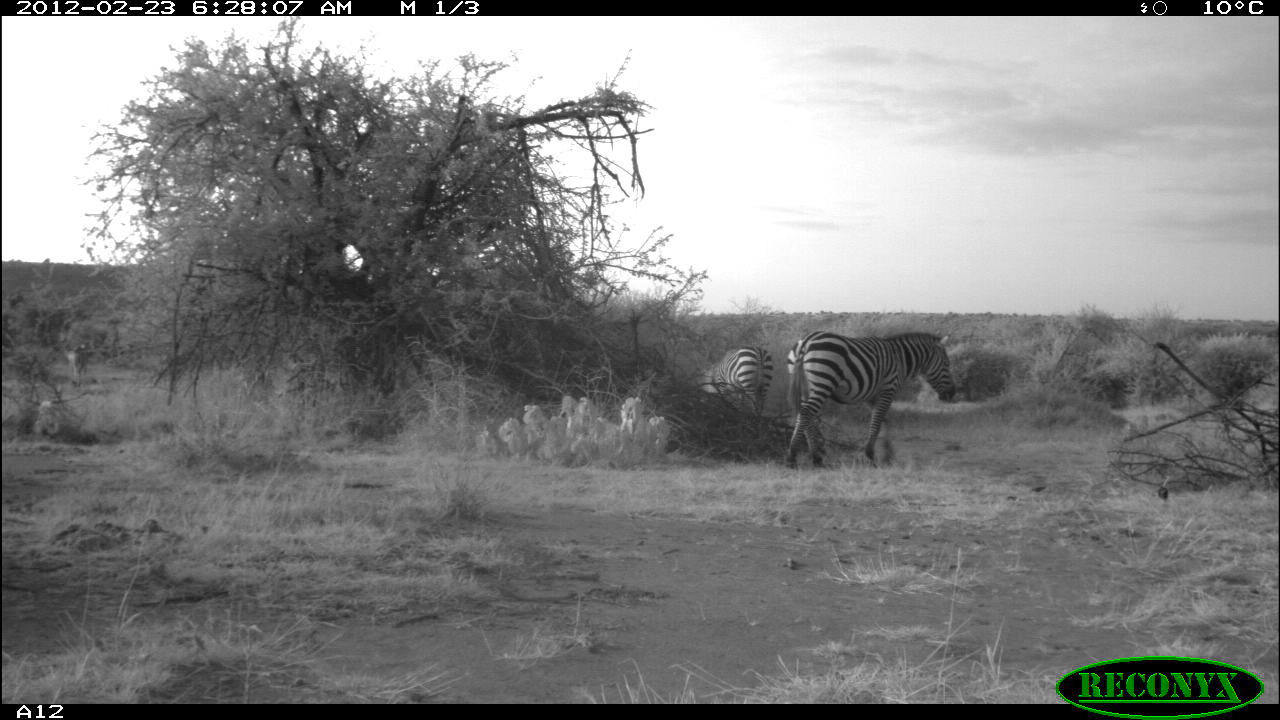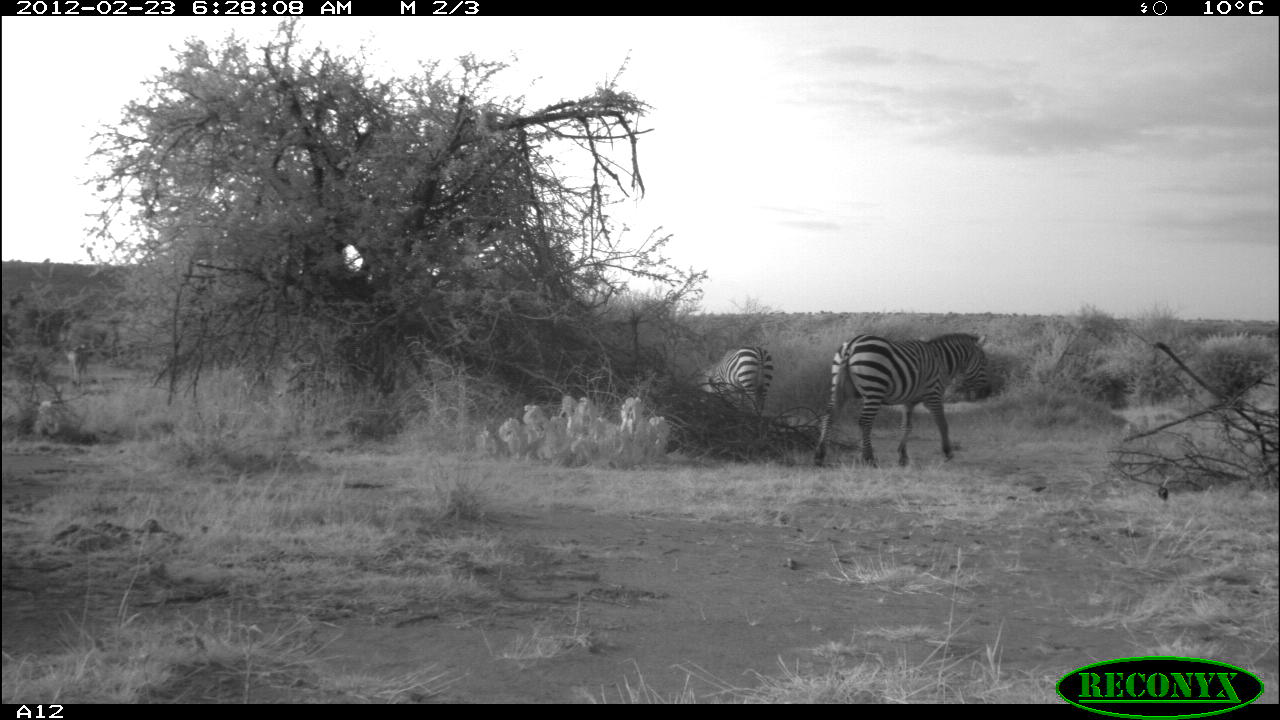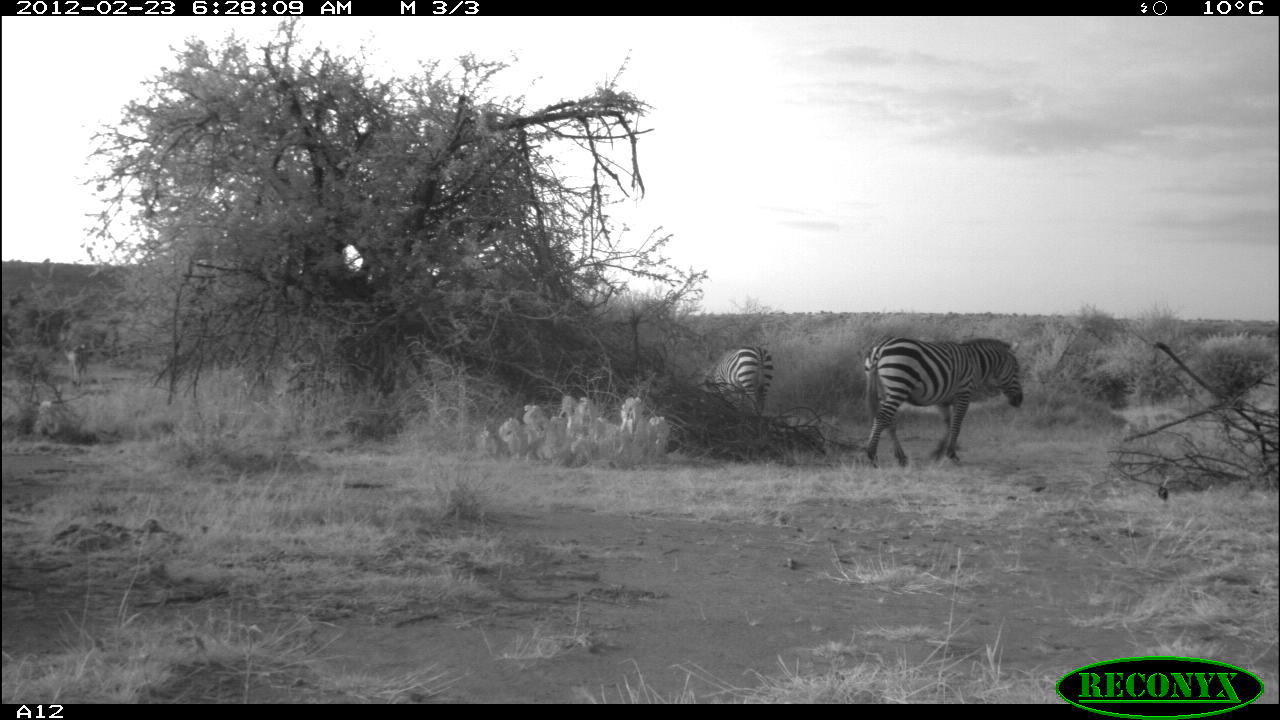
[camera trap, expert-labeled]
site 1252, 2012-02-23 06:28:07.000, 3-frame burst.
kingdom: Animalia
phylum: Chordata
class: Mammalia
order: Perissodactyla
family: Equidae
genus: Equus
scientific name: Equus quagga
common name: plains zebra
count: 2